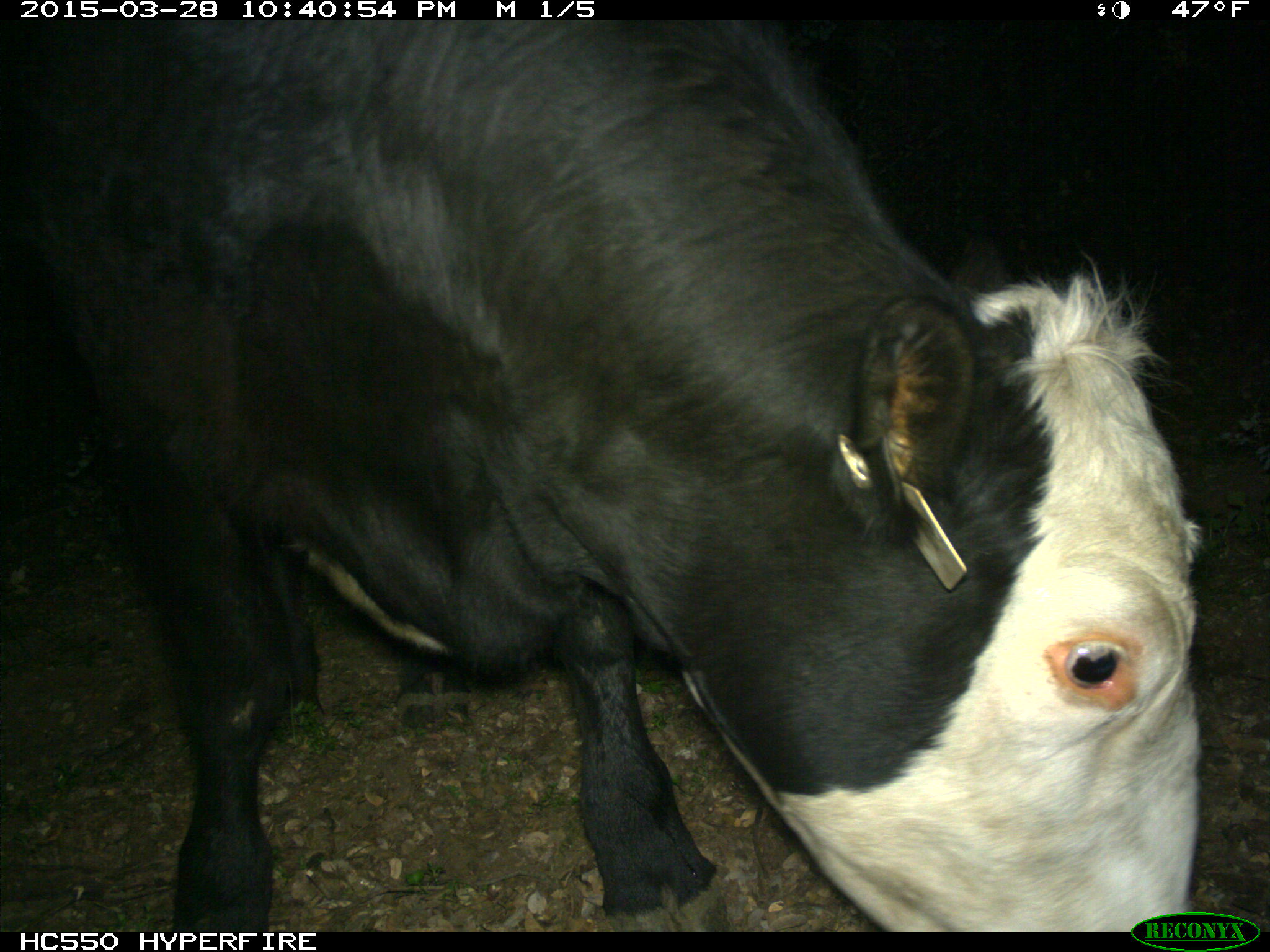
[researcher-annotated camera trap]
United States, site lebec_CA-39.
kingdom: Animalia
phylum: Chordata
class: Mammalia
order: Artiodactyla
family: Bovidae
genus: Bos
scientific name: Bos taurus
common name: domestic cow